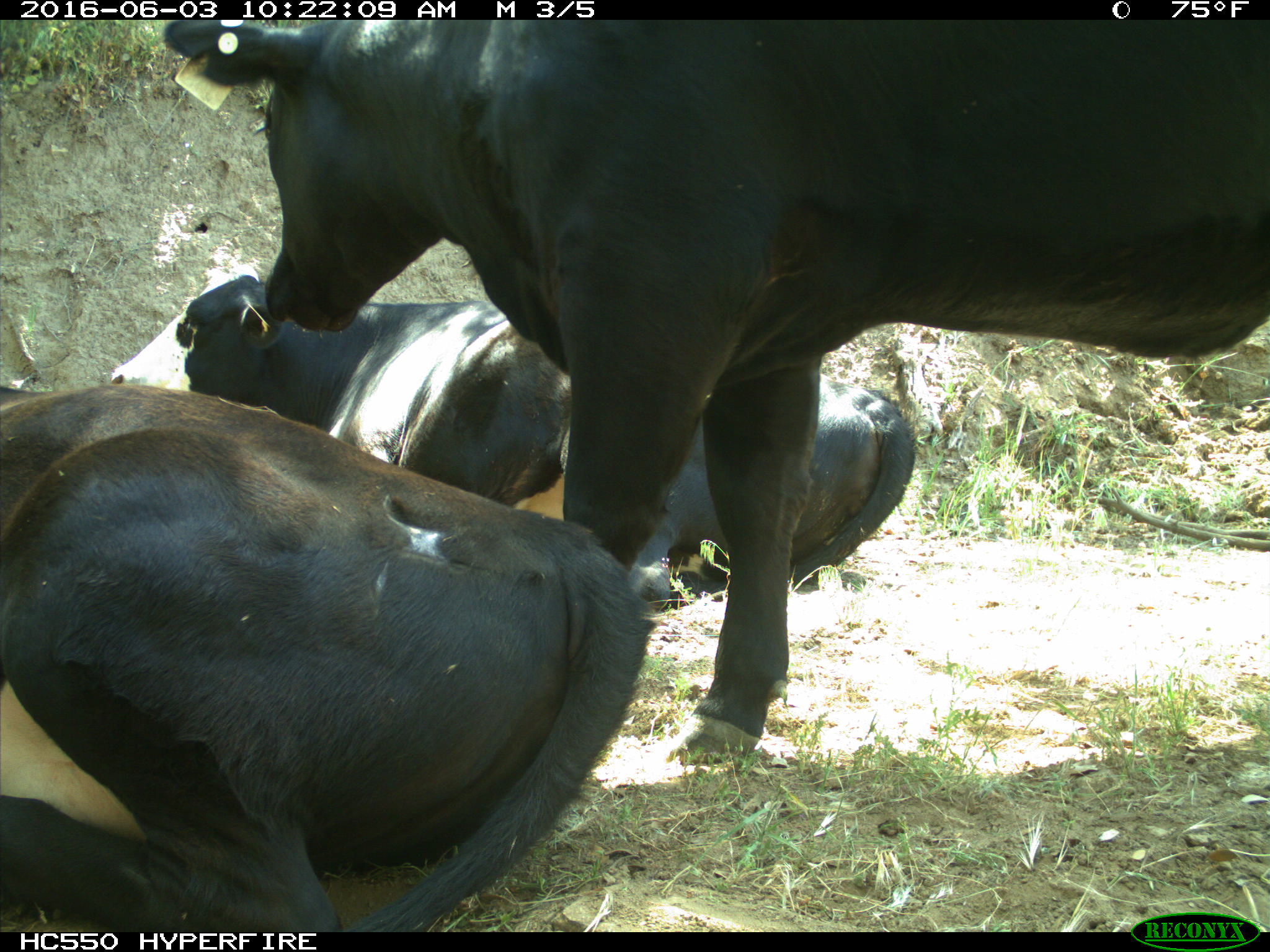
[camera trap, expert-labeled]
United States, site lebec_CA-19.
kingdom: Animalia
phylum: Chordata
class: Mammalia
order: Artiodactyla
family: Bovidae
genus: Bos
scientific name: Bos taurus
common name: domestic cow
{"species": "Bos taurus (domestic cow)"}